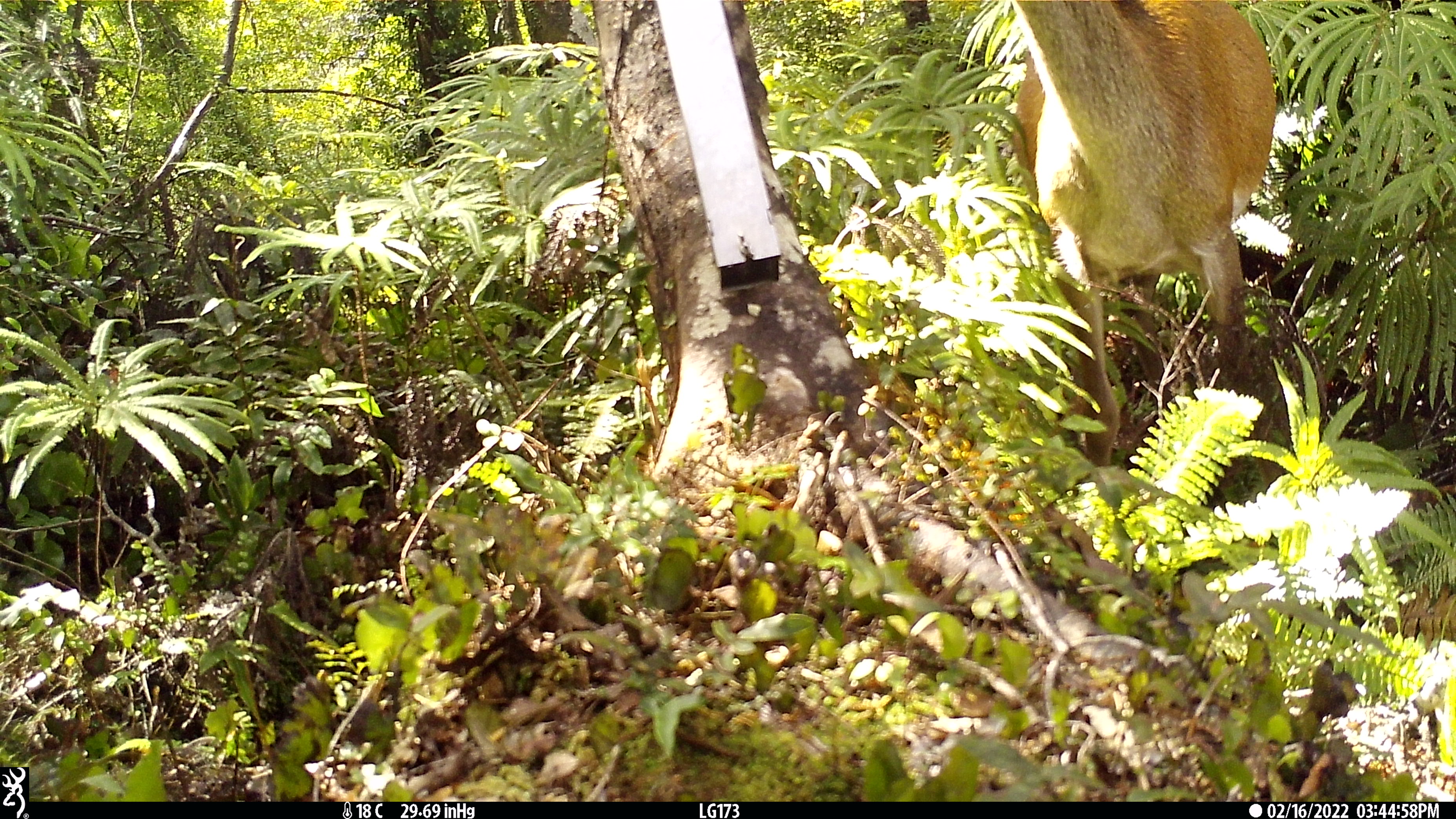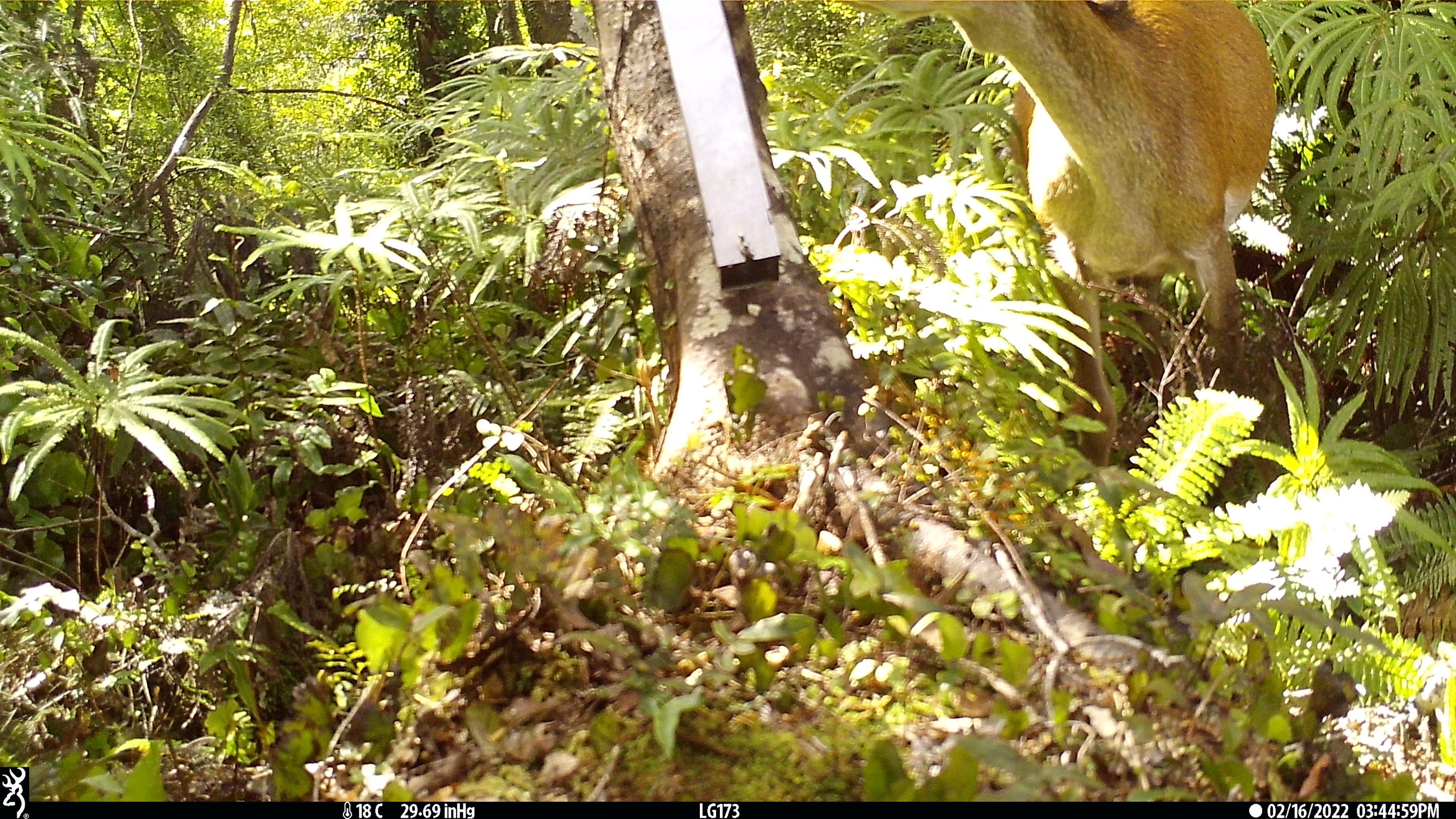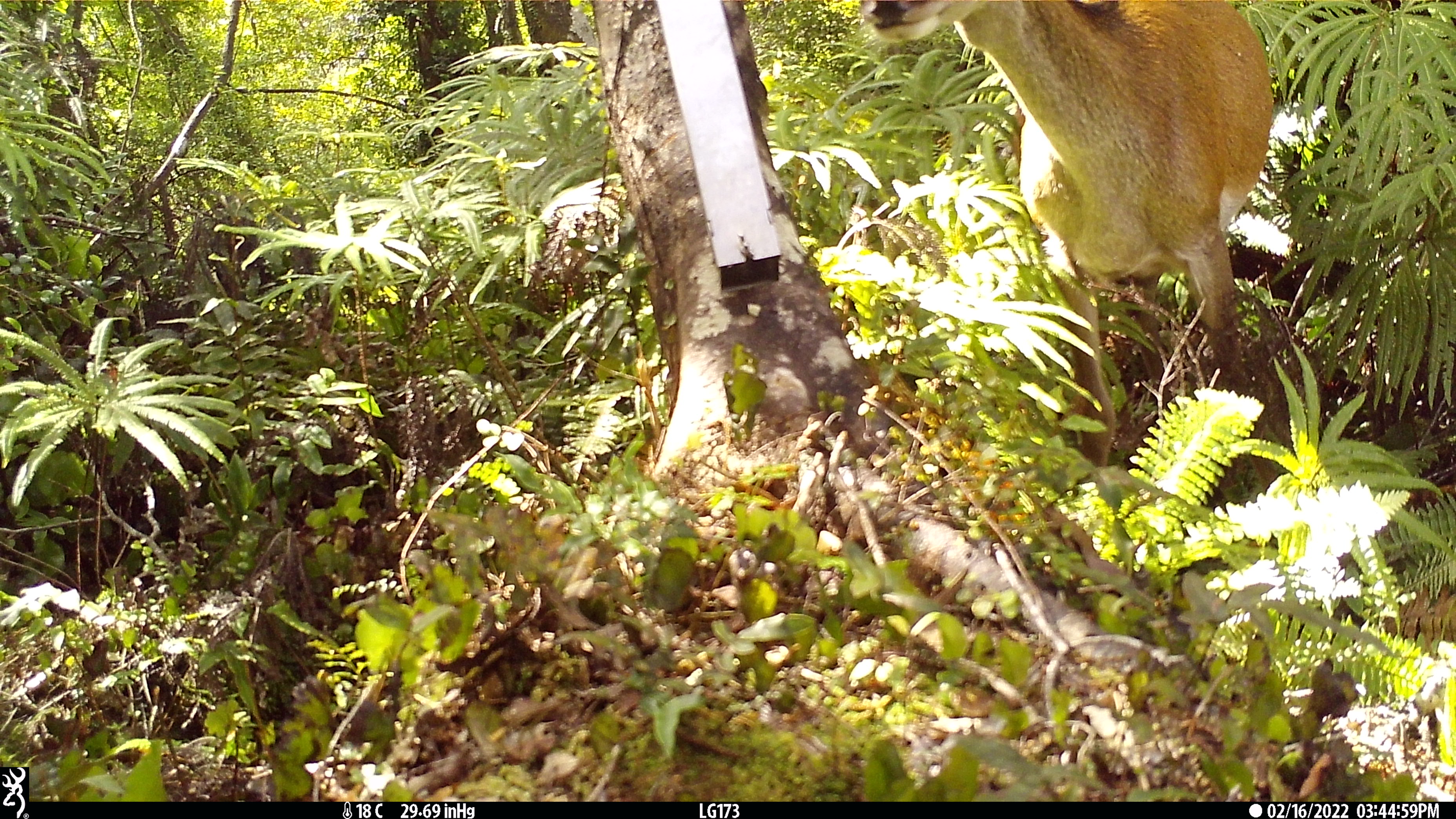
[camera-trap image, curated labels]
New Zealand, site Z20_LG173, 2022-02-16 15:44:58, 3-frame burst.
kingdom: Animalia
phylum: Chordata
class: Mammalia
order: Artiodactyla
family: Cervidae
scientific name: Cervidae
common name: deer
Deer (Cervidae).